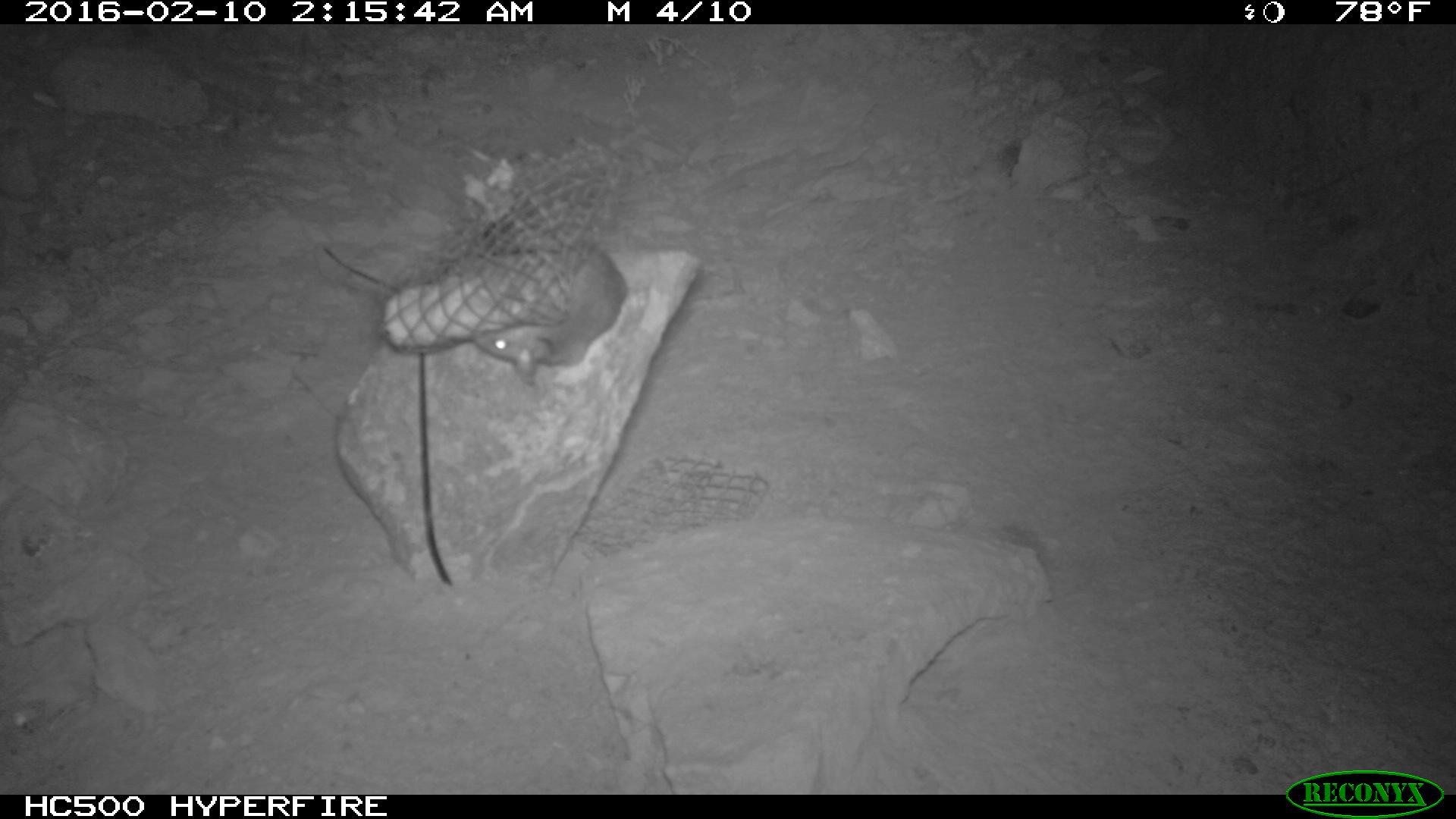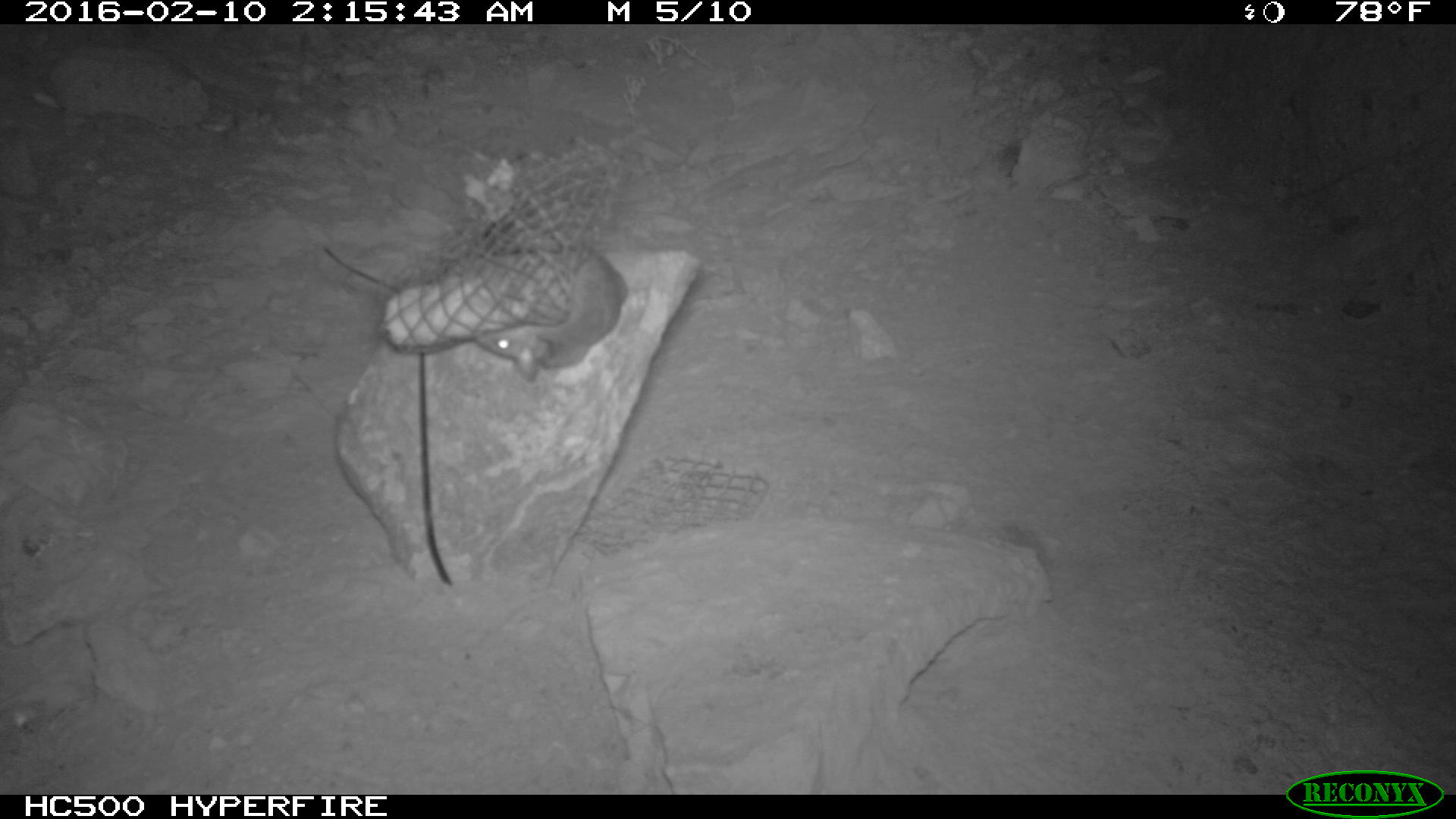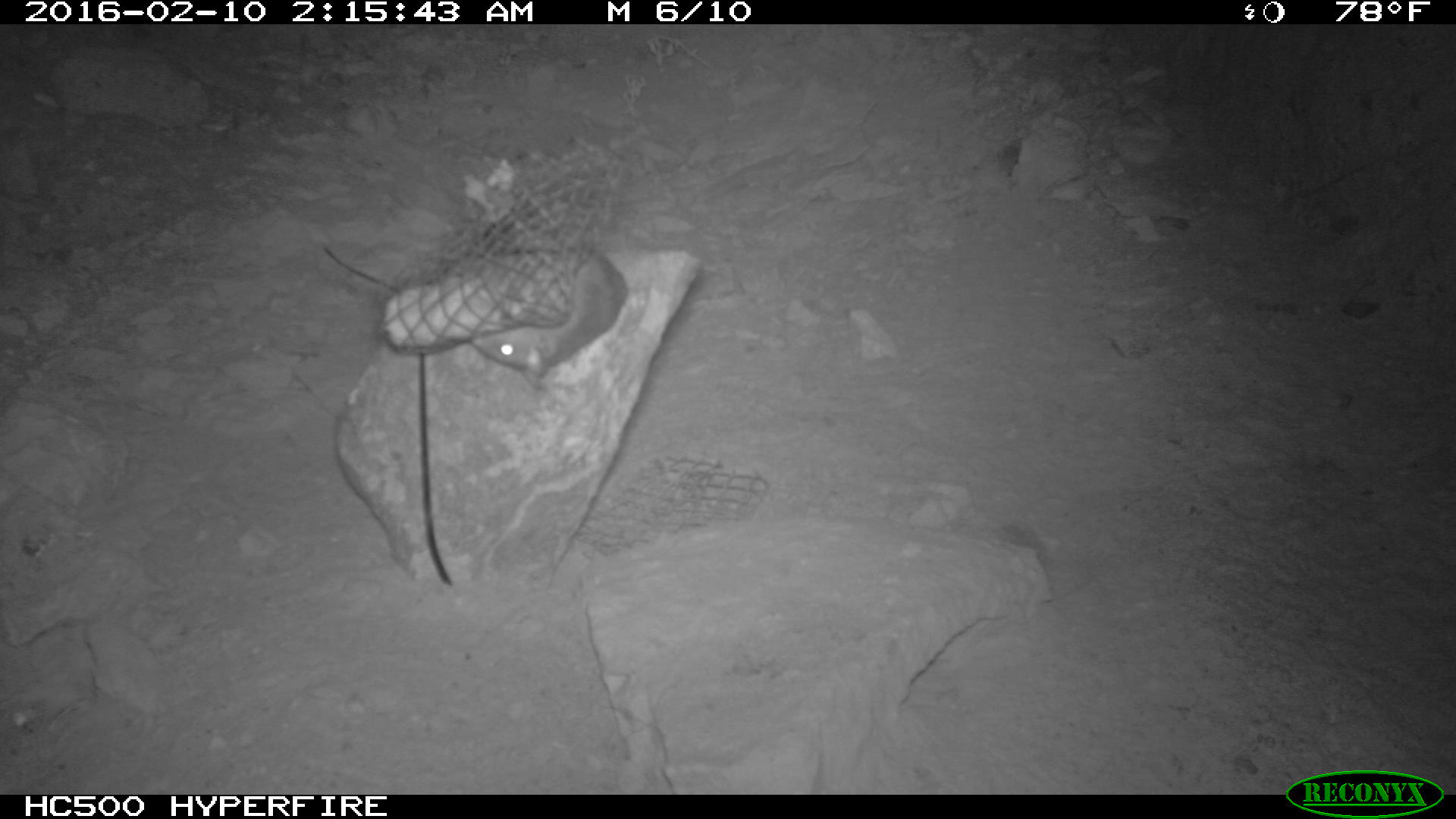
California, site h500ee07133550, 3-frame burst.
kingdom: Animalia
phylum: Chordata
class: Mammalia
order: Rodentia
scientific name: Rodentia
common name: rodent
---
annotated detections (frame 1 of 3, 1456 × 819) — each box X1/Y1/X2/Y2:
rodent: 474/240/626/375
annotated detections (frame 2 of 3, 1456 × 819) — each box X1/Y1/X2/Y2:
rodent: 473/243/629/382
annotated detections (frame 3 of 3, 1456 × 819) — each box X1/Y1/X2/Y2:
rodent: 472/247/626/388